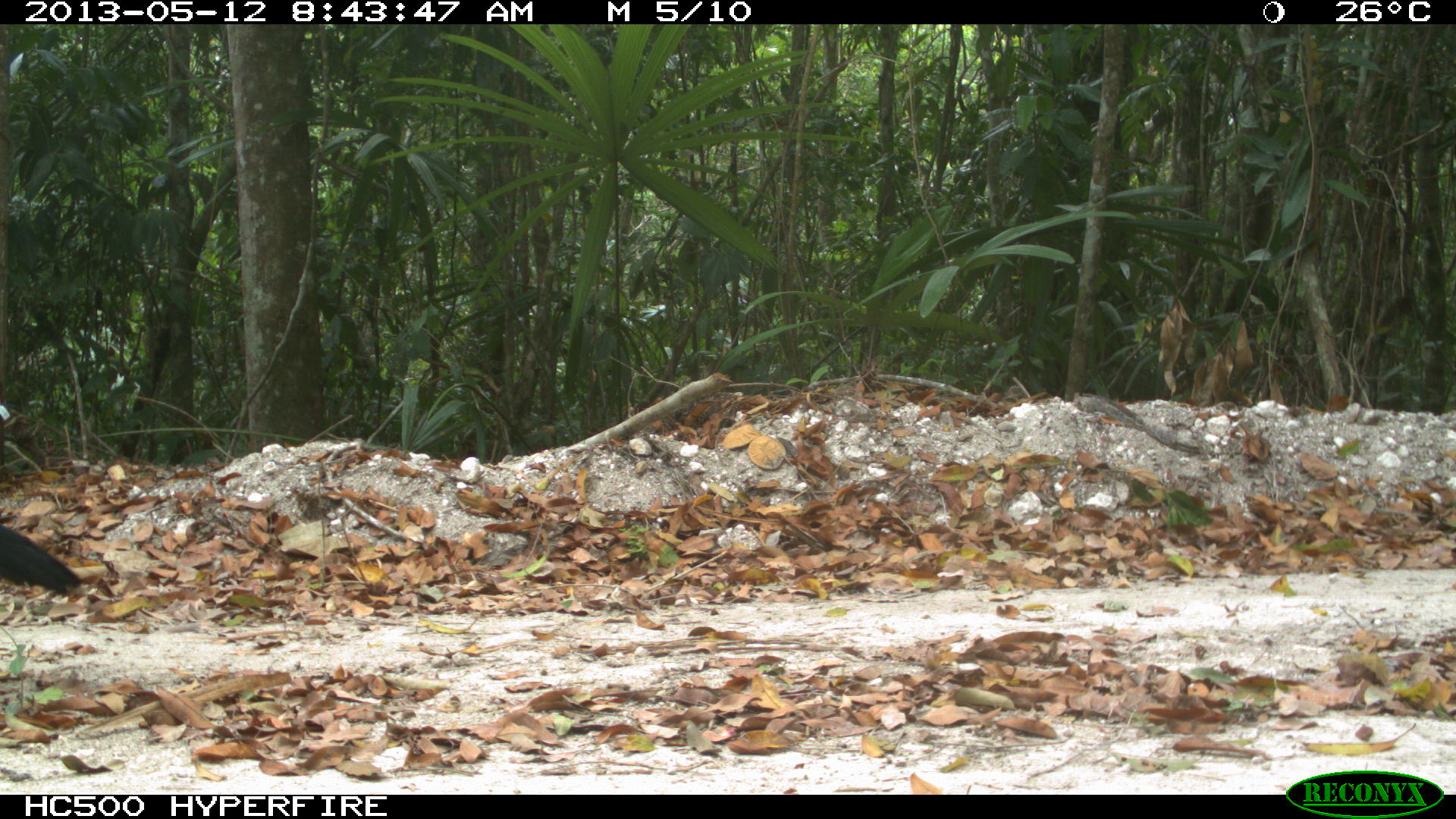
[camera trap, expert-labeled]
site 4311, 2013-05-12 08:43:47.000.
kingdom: Animalia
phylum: Chordata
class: Aves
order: Galliformes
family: Cracidae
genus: Crax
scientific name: Crax rubra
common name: great curassow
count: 1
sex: male